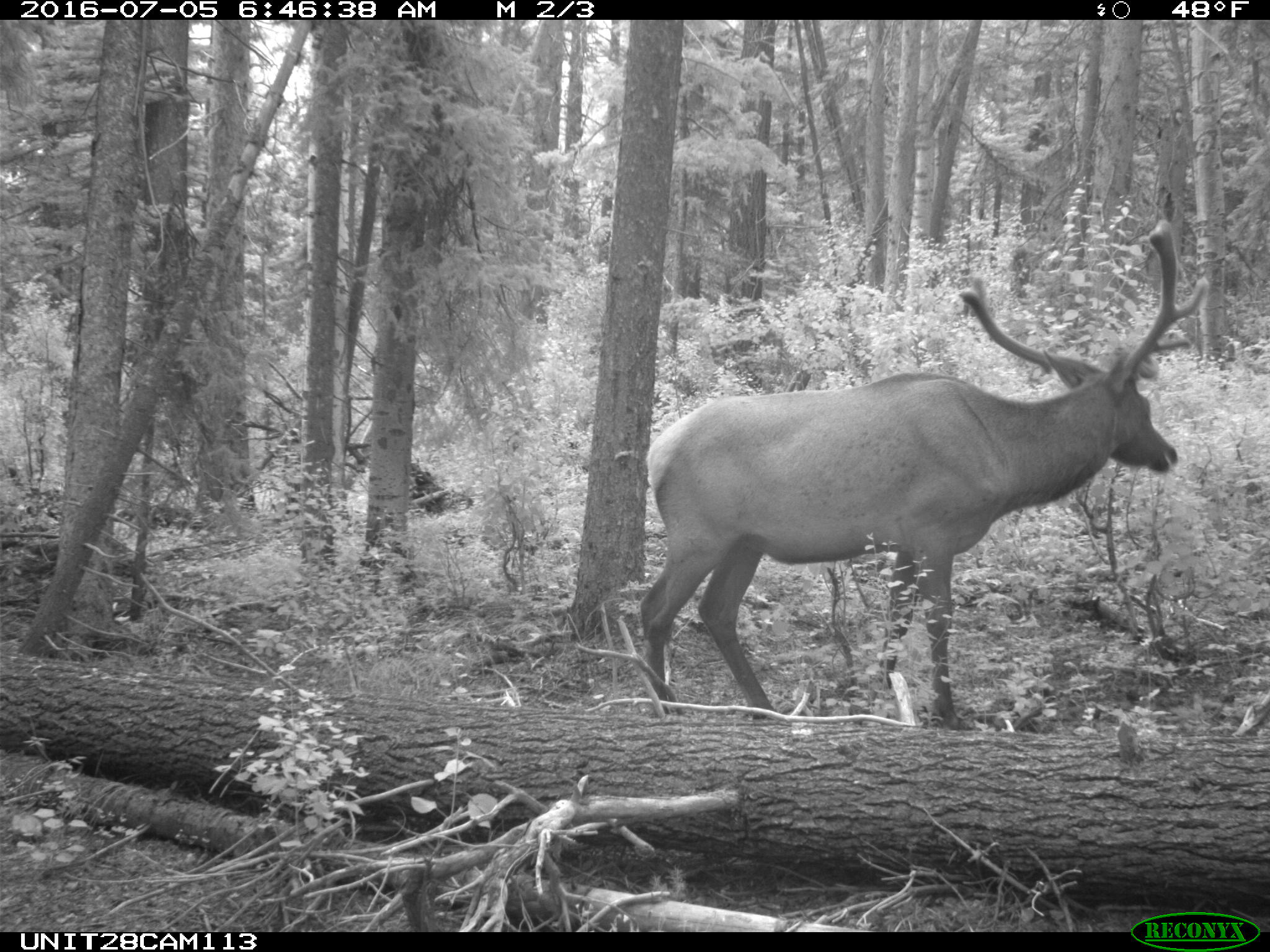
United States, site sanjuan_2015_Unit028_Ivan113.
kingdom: Animalia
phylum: Chordata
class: Mammalia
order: Artiodactyla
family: Cervidae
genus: Cervus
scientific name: Cervus elaphus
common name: red deer